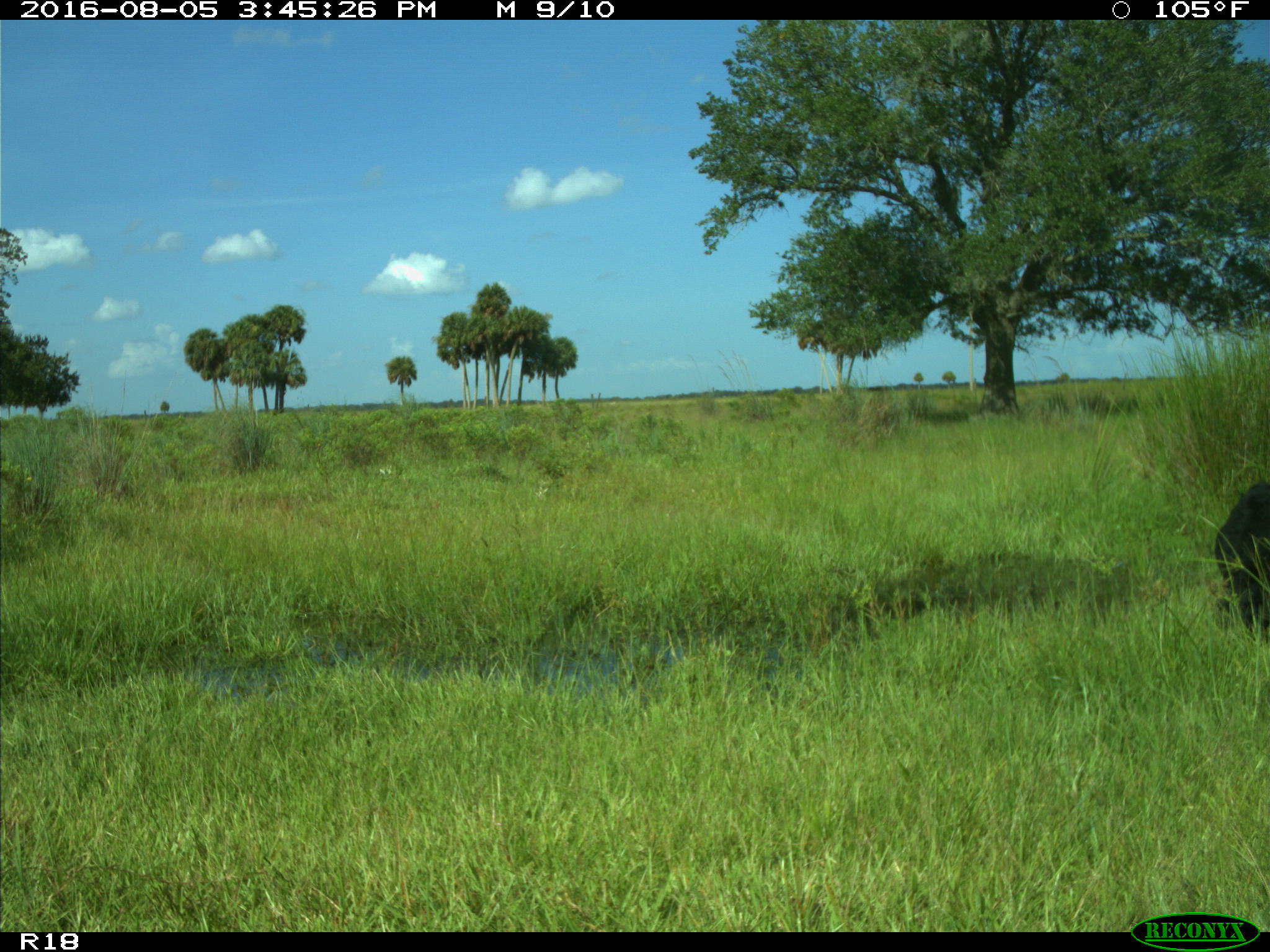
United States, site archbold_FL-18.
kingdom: Animalia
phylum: Chordata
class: Mammalia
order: Artiodactyla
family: Bovidae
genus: Bos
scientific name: Bos taurus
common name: domestic cow